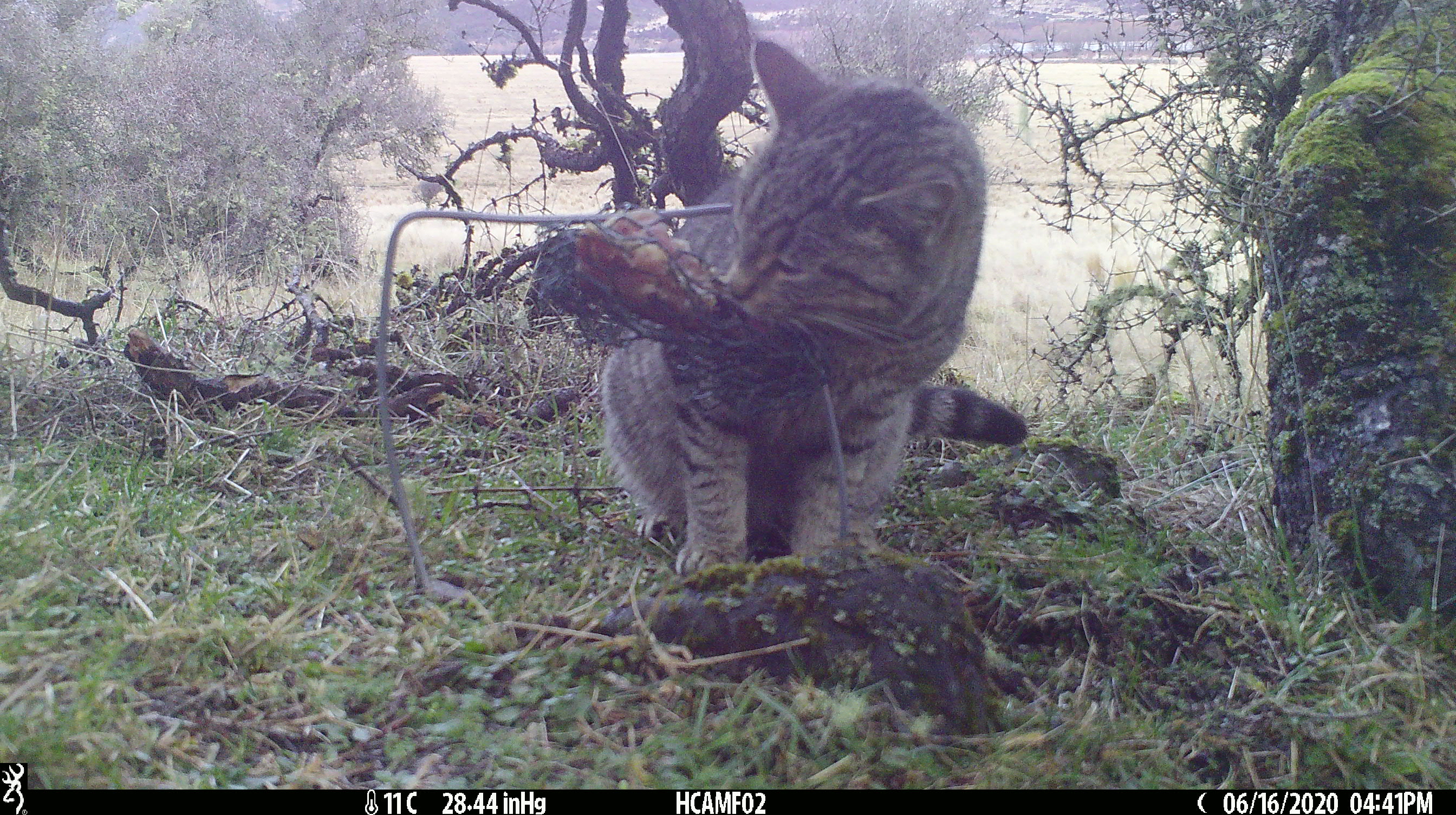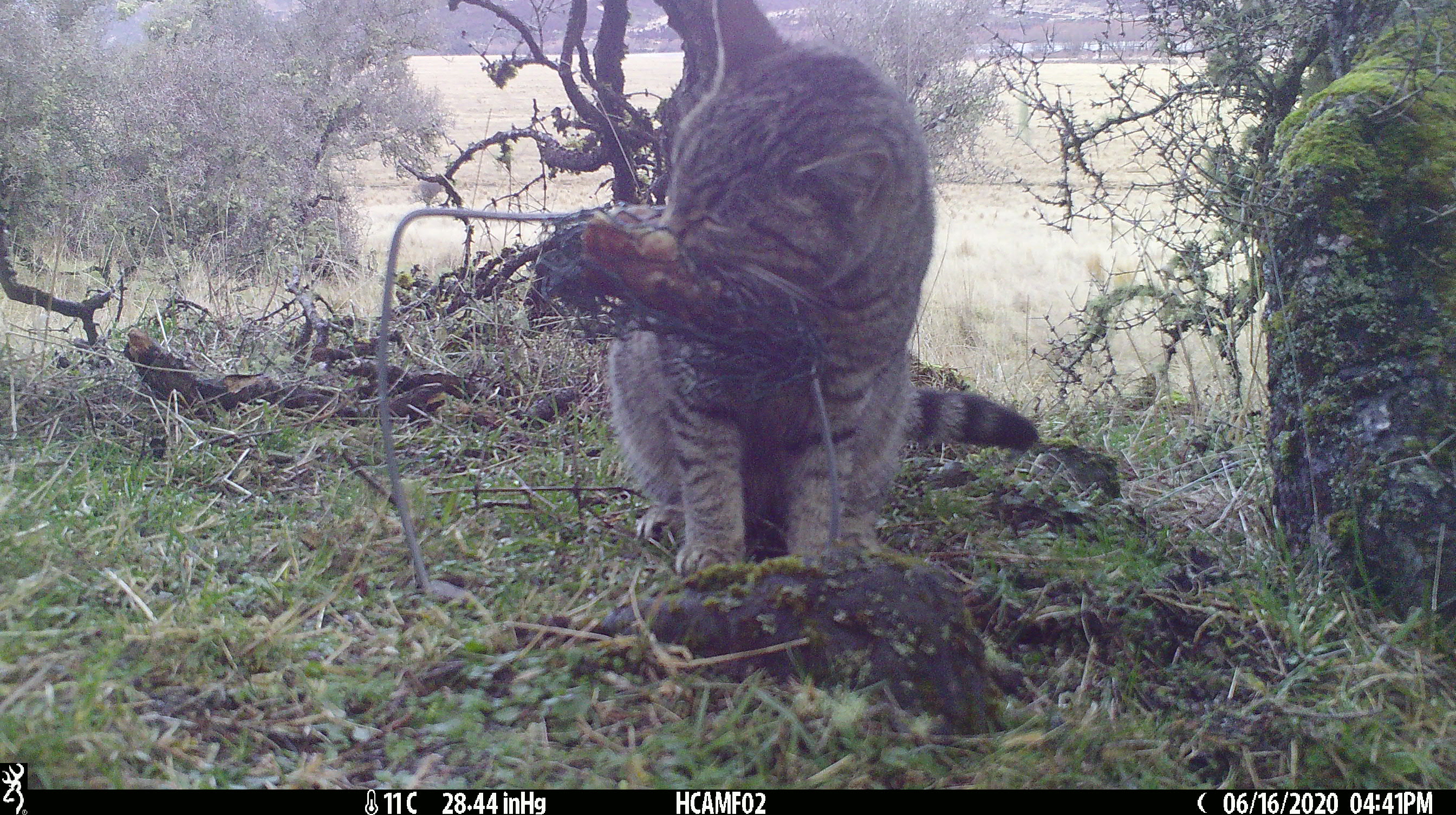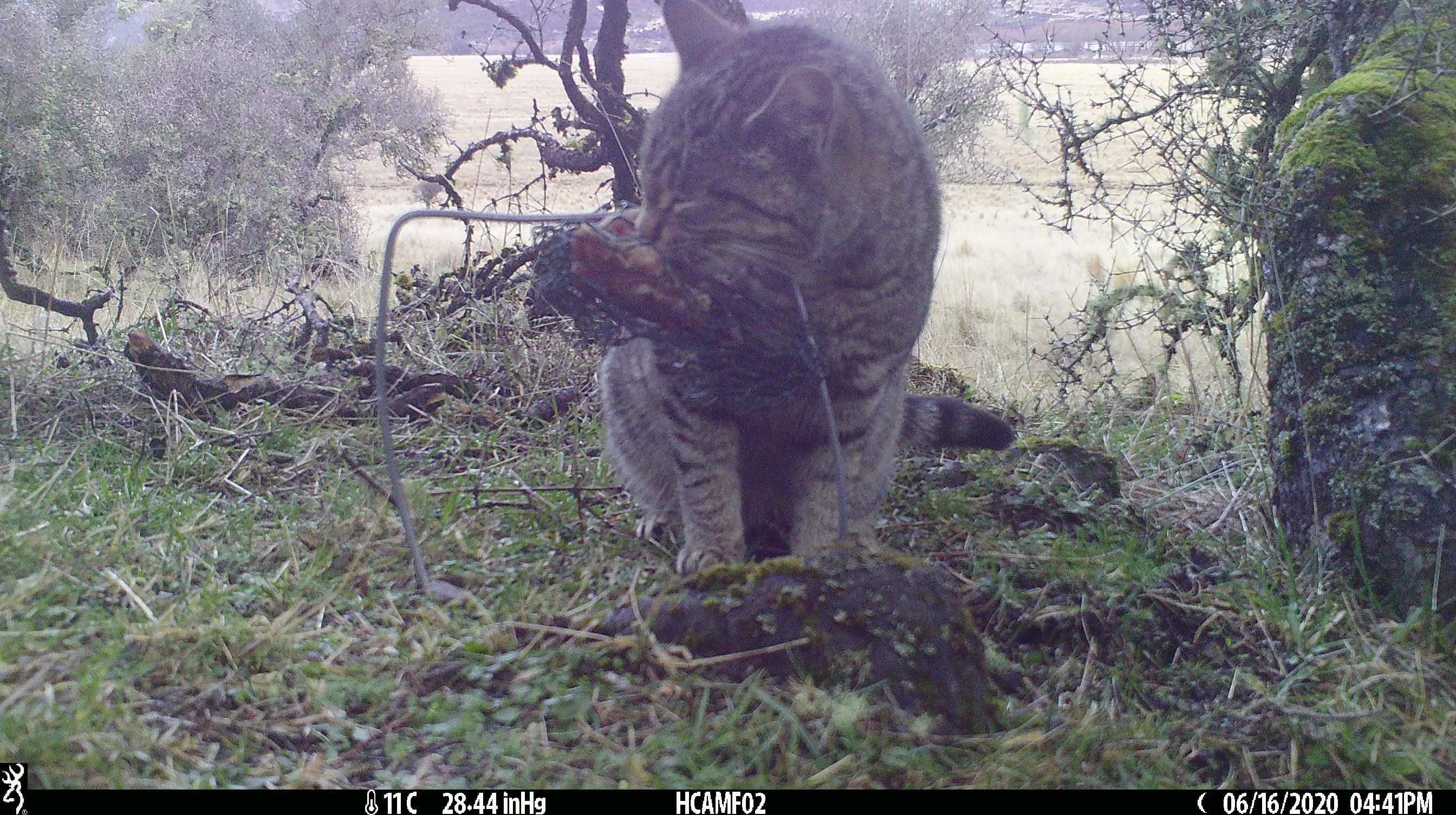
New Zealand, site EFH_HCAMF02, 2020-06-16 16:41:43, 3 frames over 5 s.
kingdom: Animalia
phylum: Chordata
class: Mammalia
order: Carnivora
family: Felidae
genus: Felis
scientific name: Felis catus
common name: domestic cat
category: cat